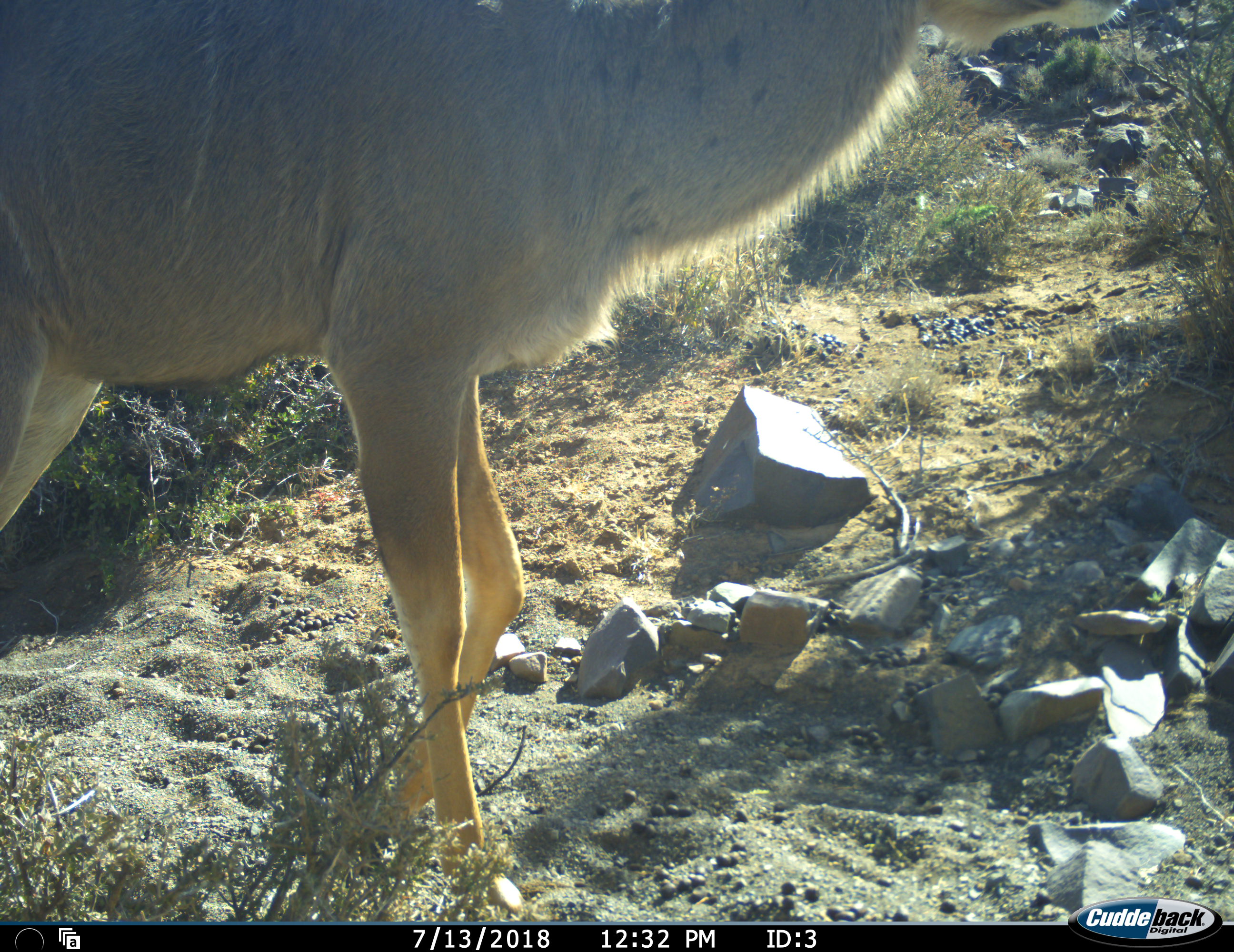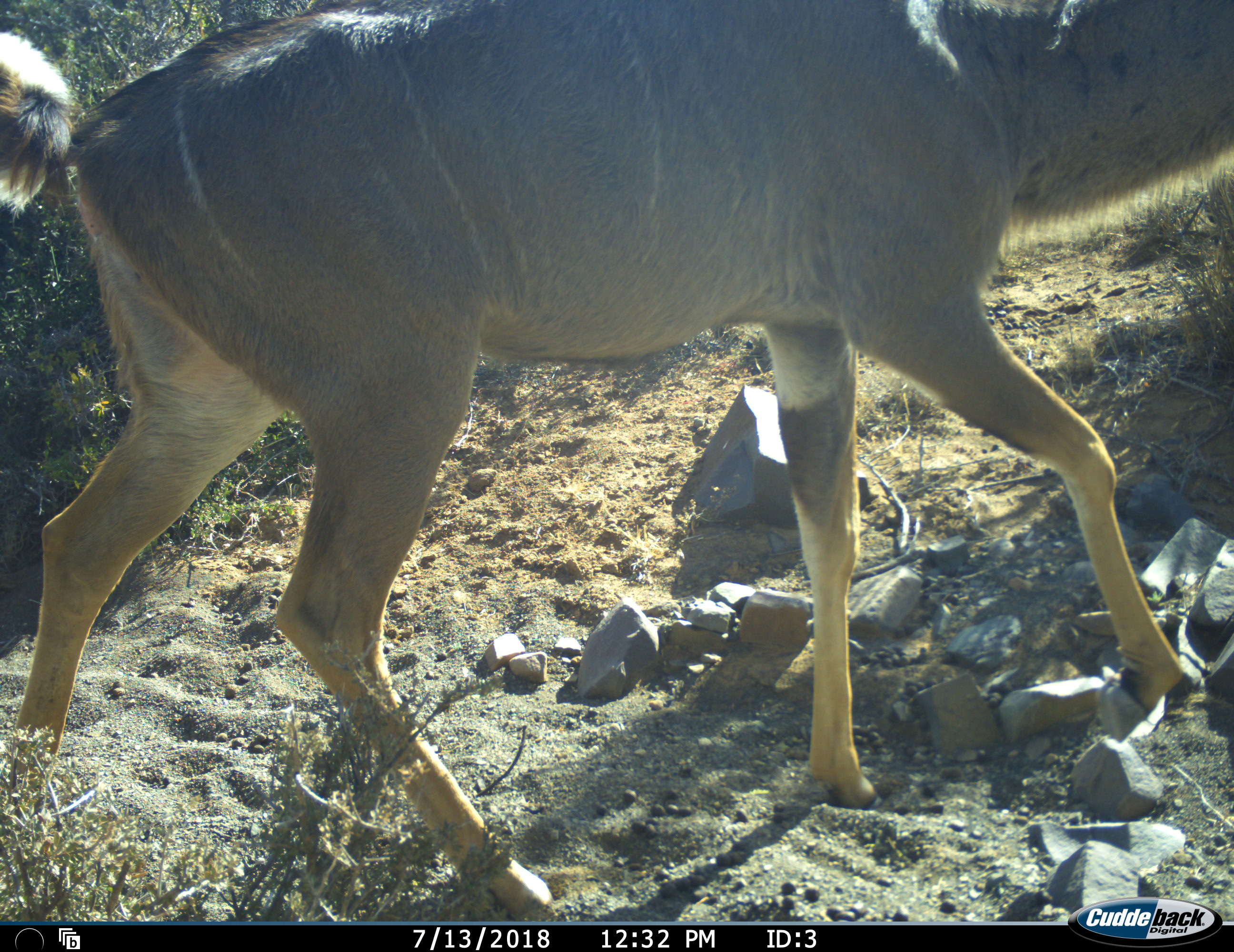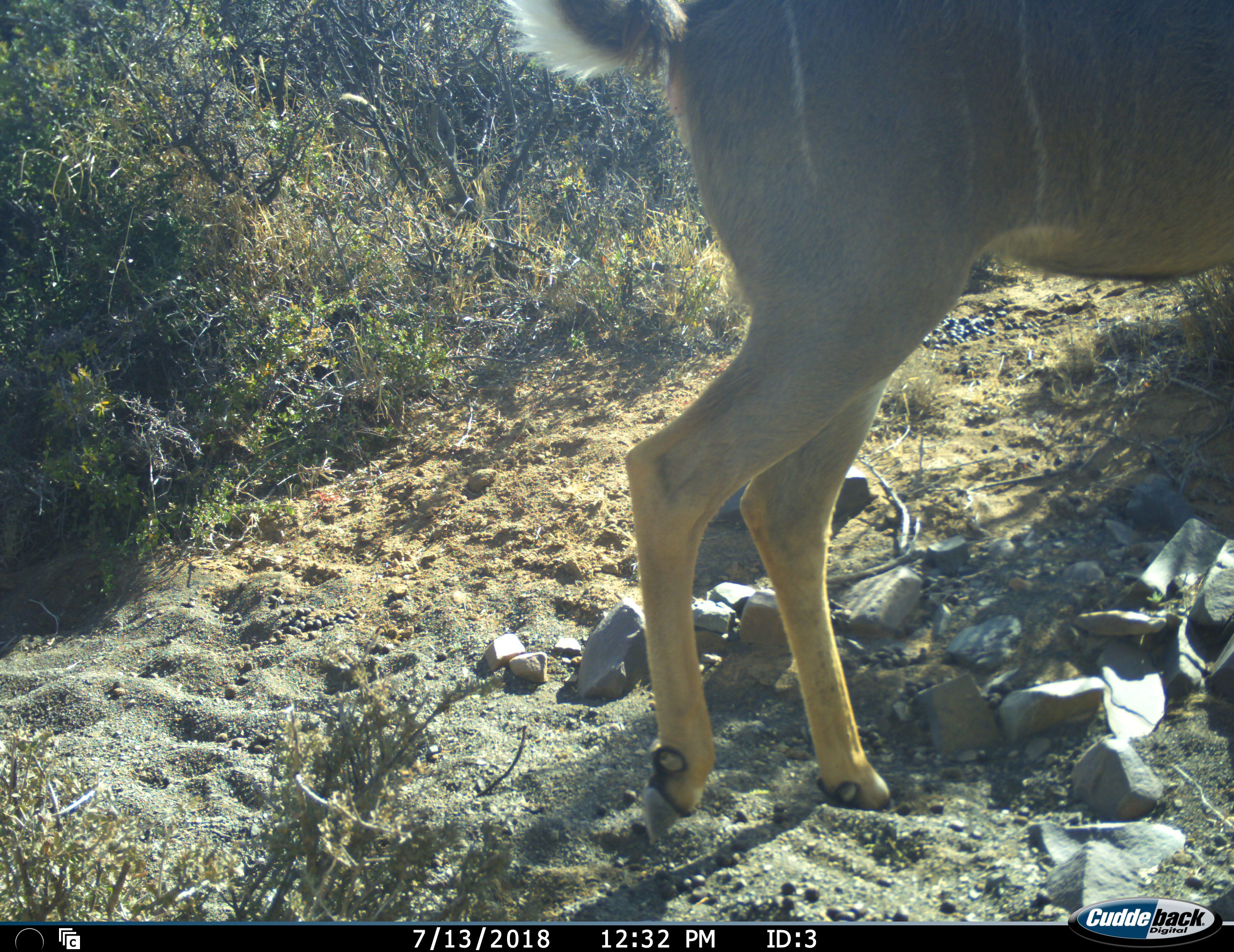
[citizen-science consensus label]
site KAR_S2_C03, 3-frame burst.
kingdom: Animalia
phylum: Chordata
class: Mammalia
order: Artiodactyla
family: Bovidae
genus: Tragelaphus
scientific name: Tragelaphus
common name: kudu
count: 1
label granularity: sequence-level